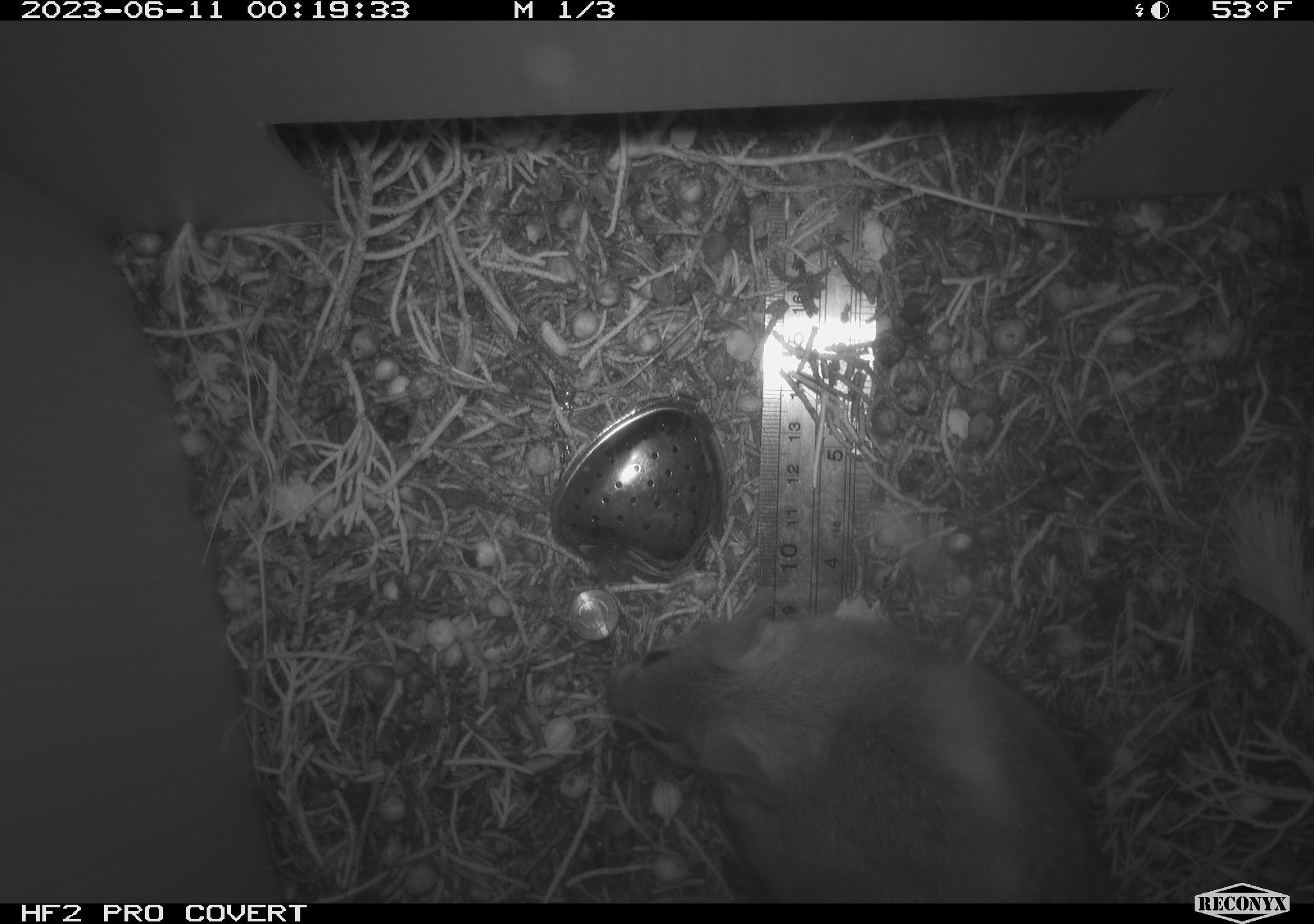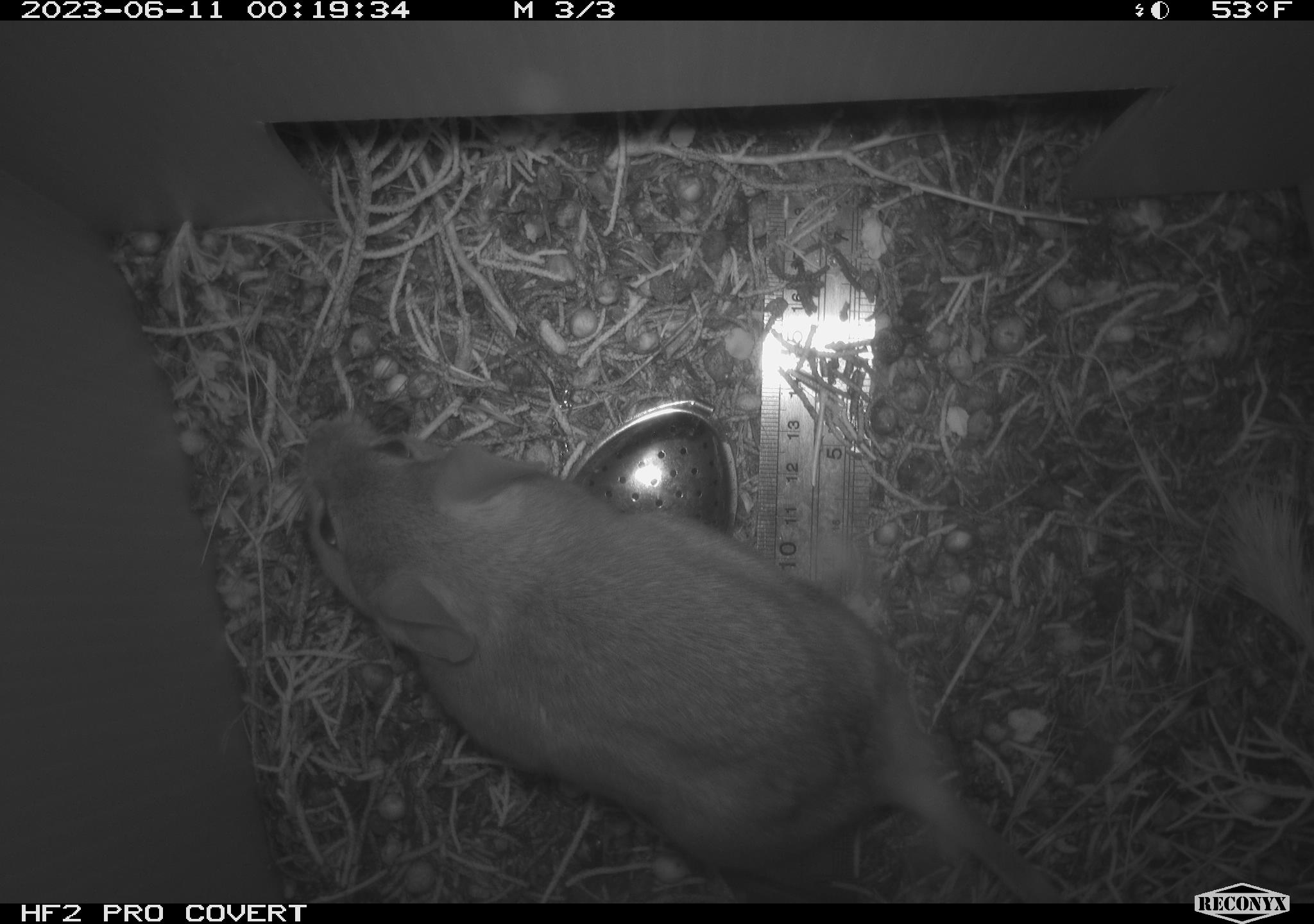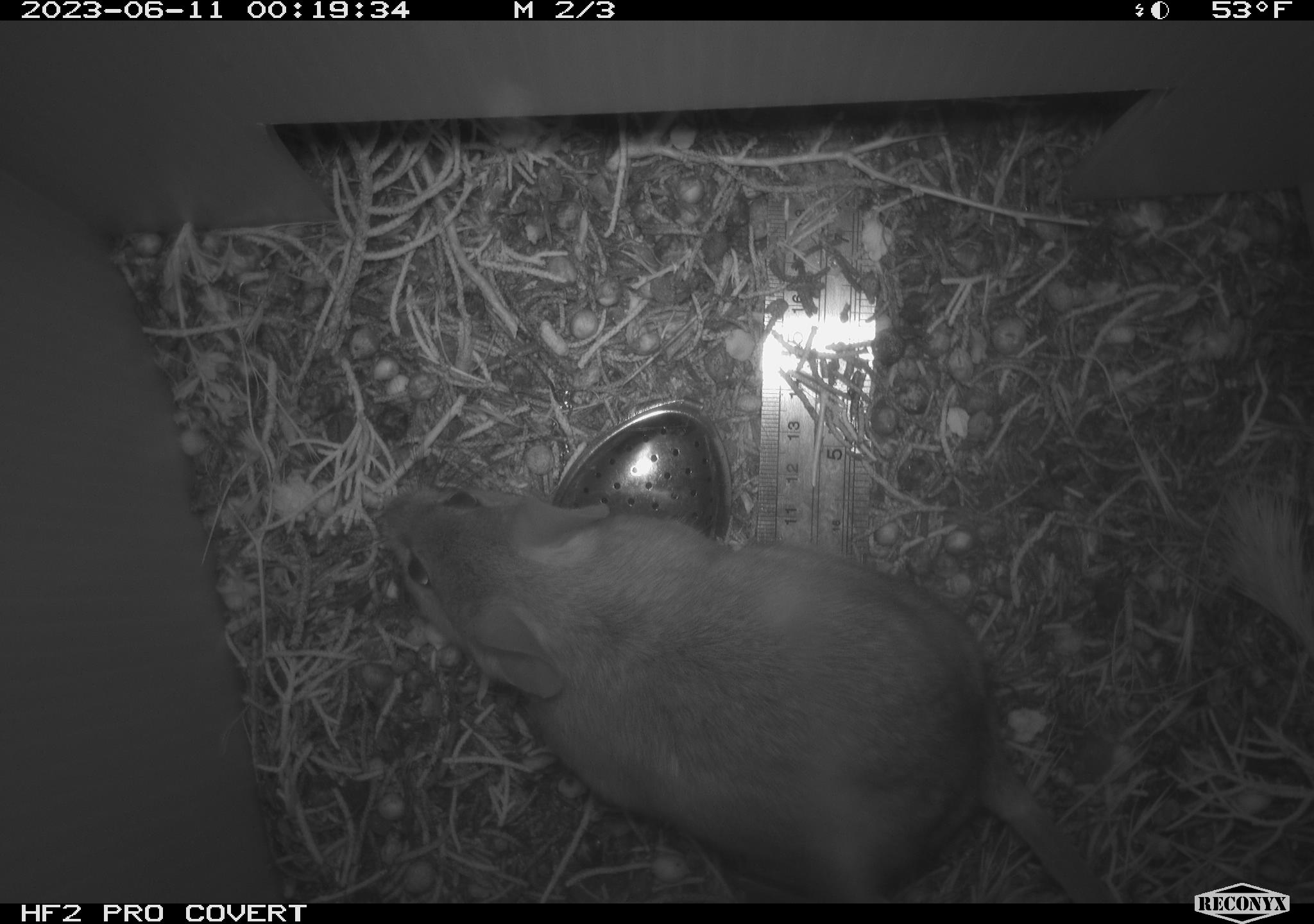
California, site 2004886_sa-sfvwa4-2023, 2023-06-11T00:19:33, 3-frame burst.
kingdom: Animalia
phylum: Chordata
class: Mammalia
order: Rodentia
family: Cricetidae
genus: Neotoma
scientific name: Neotoma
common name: pack rat or woodrat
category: neotoma species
Neotoma species (pack rat or woodrat) (Neotoma).